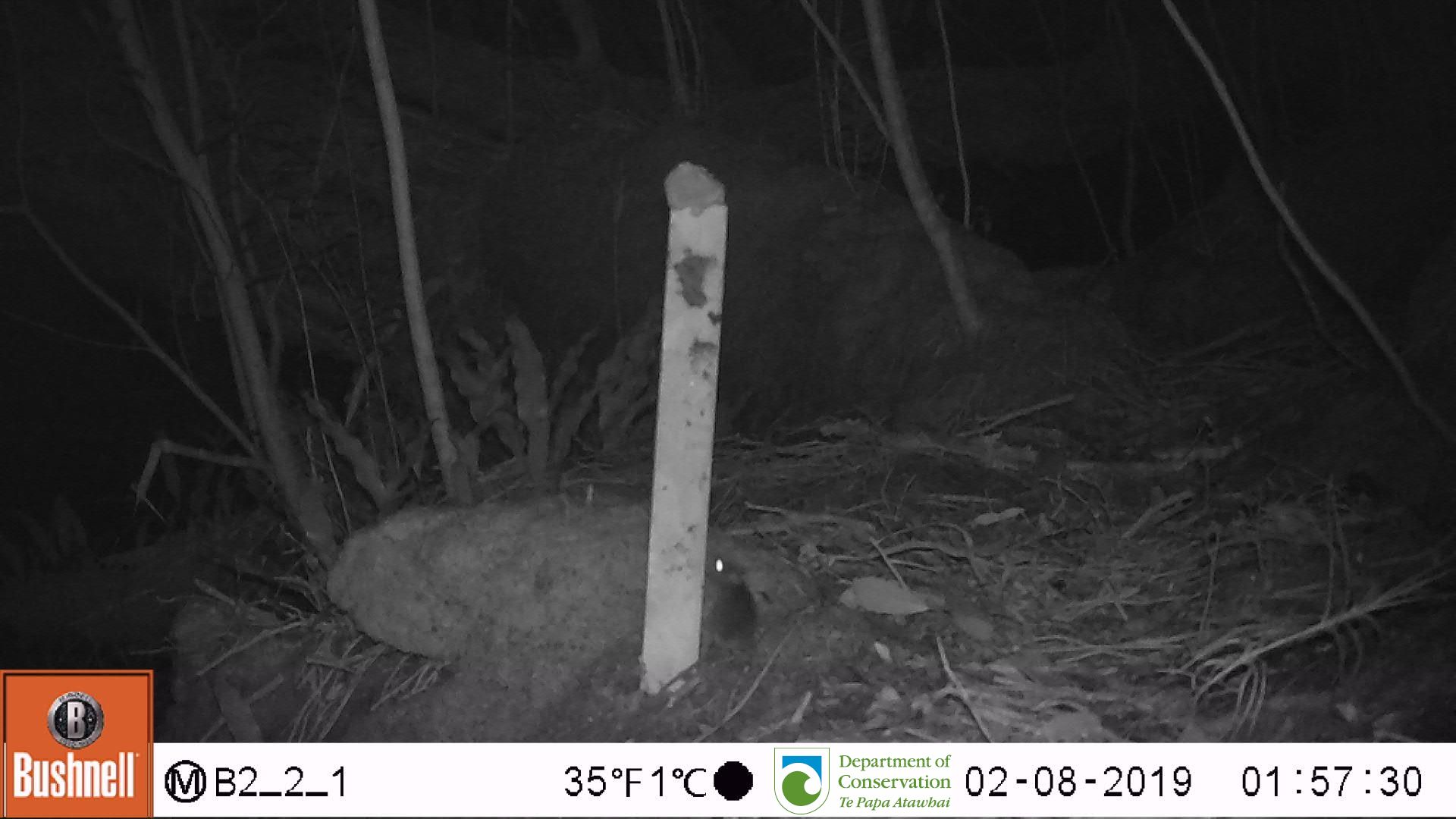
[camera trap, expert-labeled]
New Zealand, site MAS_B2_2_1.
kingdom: Animalia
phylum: Chordata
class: Mammalia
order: Rodentia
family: Muridae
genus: Mus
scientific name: Mus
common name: mouse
Mouse (Mus).